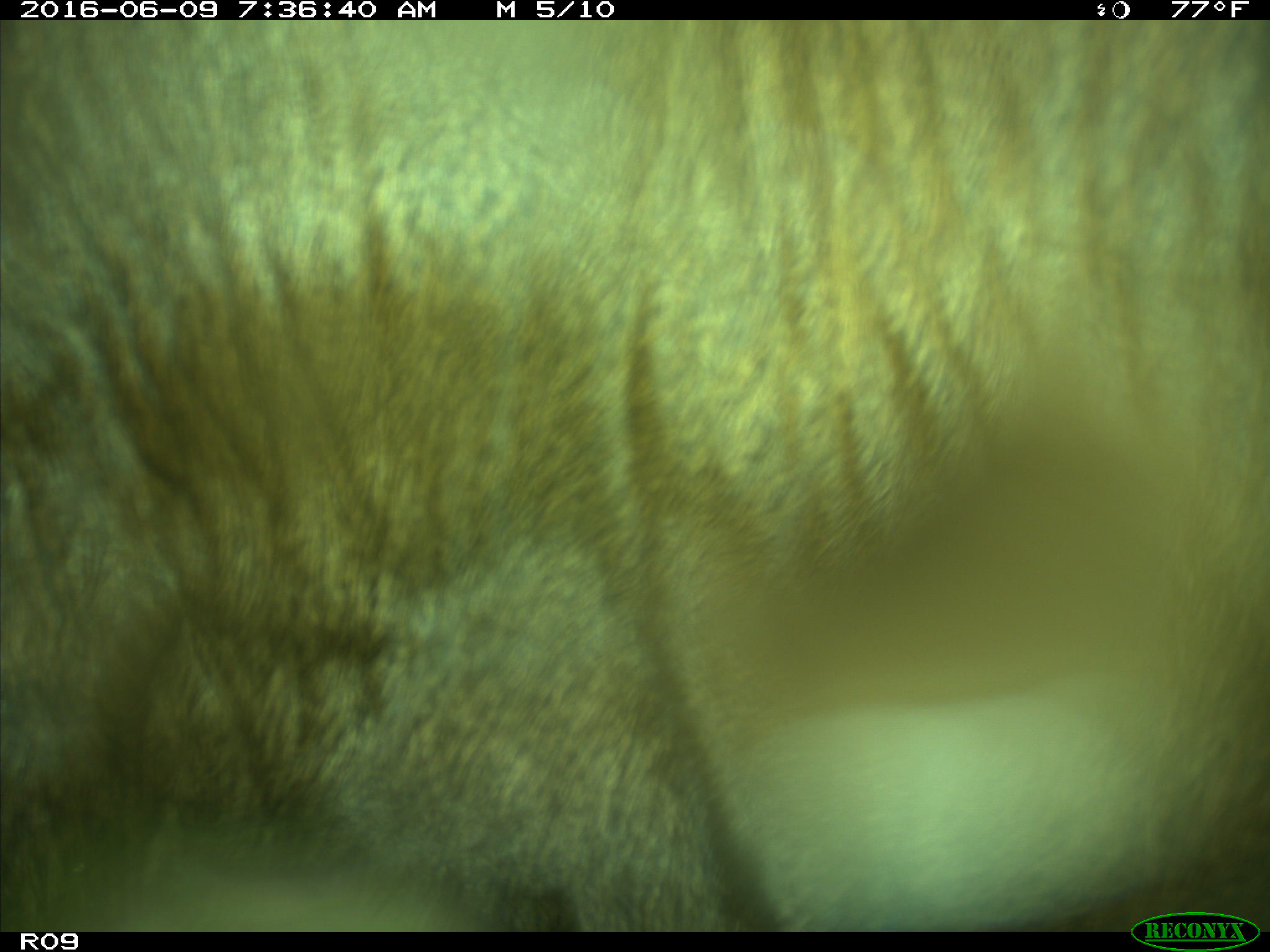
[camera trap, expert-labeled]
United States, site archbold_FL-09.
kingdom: Animalia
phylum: Chordata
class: Mammalia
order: Artiodactyla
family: Bovidae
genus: Bos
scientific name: Bos taurus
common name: domestic cow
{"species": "Bos taurus (domestic cow)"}